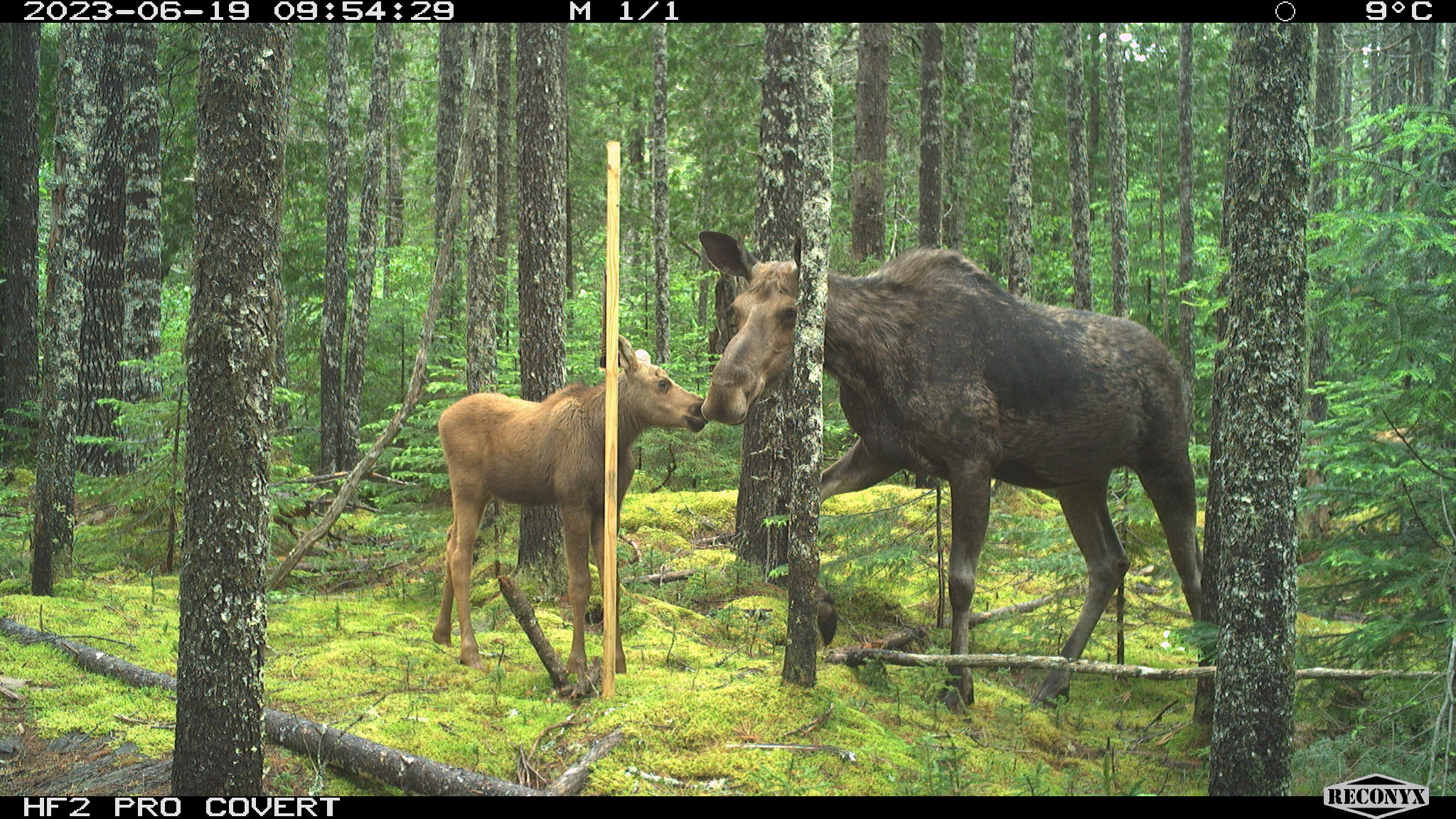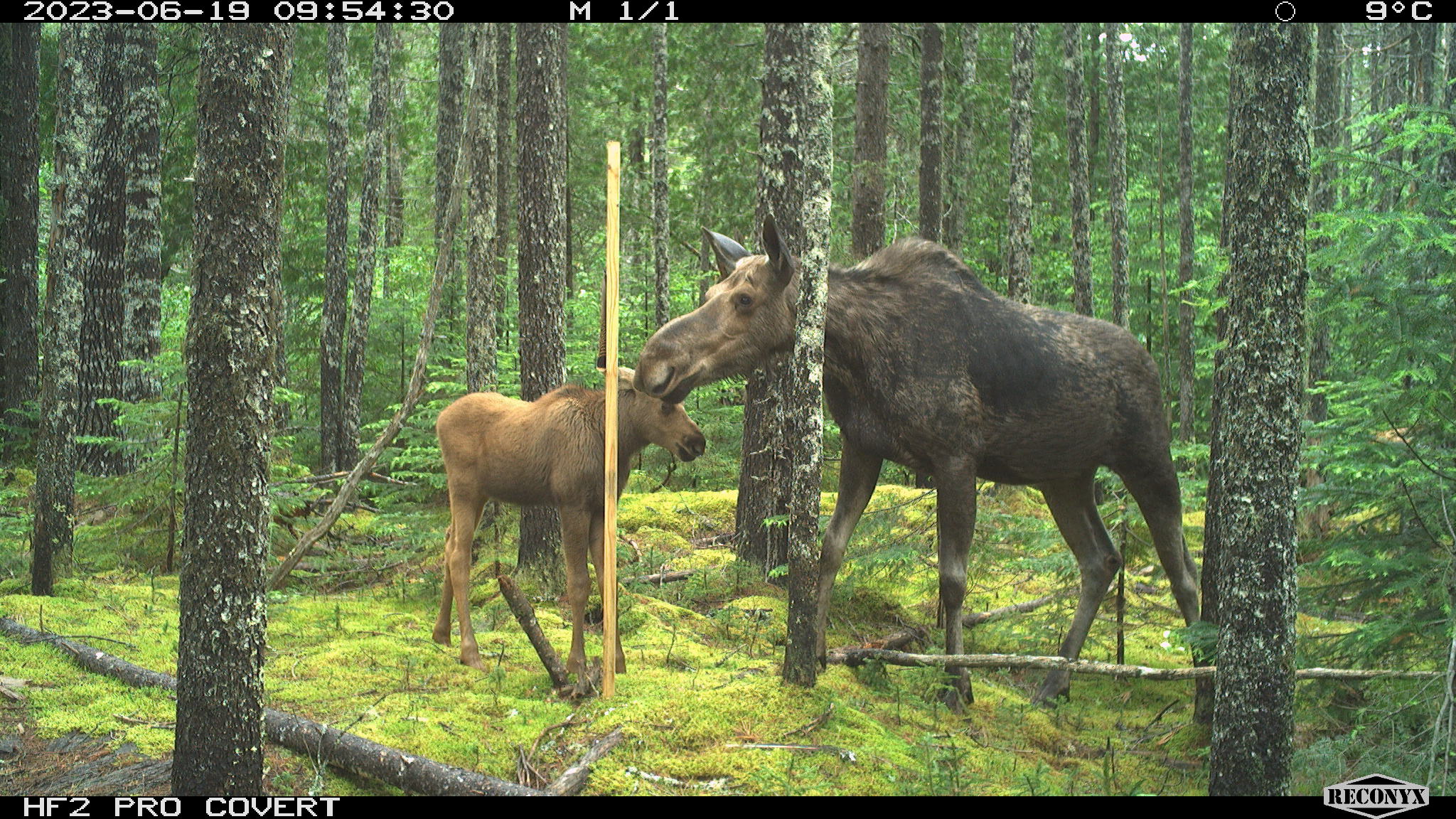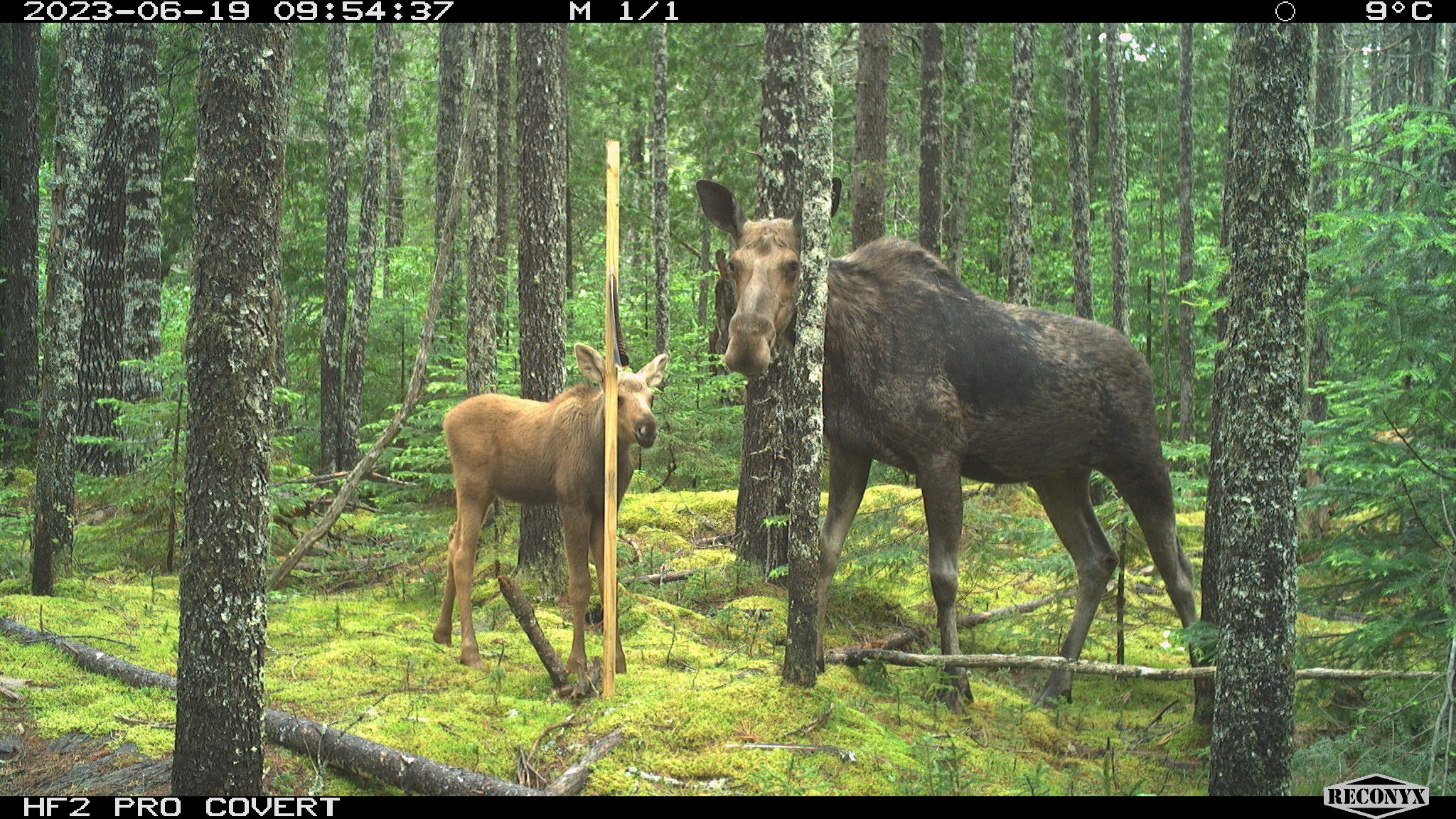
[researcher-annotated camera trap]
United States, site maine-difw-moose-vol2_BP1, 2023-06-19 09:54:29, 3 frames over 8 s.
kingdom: Animalia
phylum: Chordata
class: Mammalia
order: Artiodactyla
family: Cervidae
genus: Alces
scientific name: Alces alces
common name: moose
Moose (Alces alces).